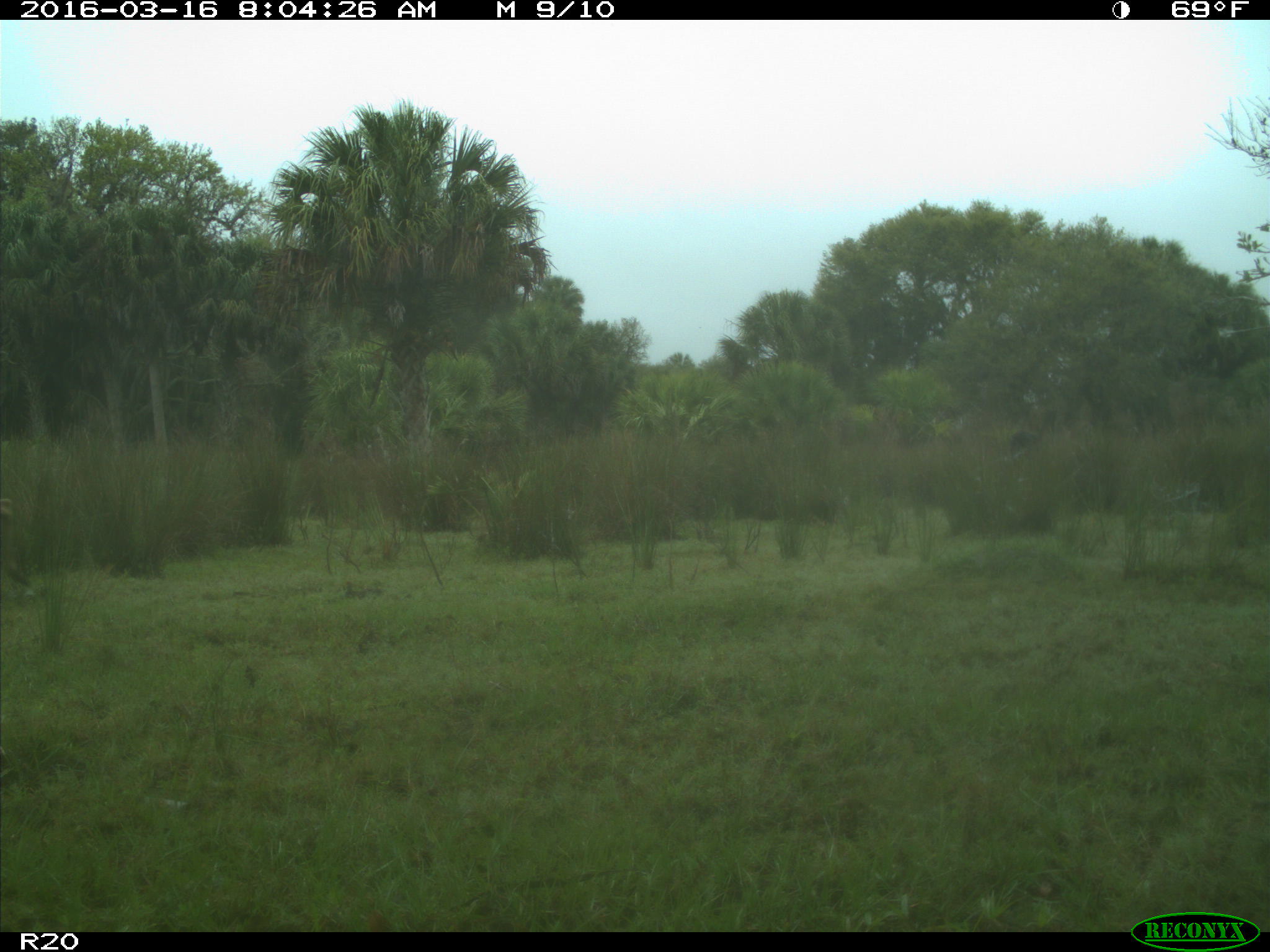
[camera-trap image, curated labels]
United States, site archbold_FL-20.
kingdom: Animalia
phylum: Chordata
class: Mammalia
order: Artiodactyla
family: Cervidae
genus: Odocoileus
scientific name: Odocoileus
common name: deer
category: unidentified deer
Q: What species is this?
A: Unidentified deer (deer) (Odocoileus).